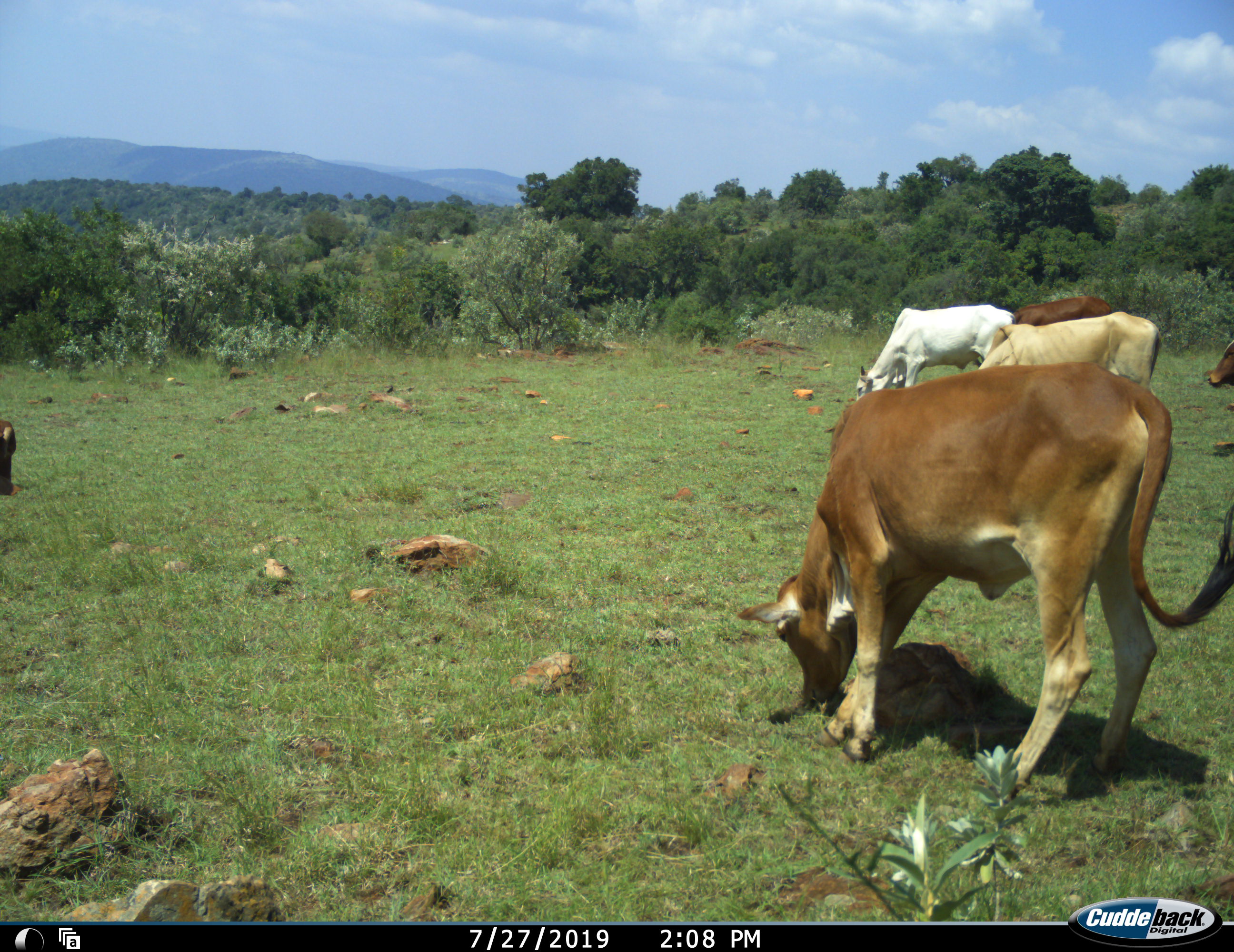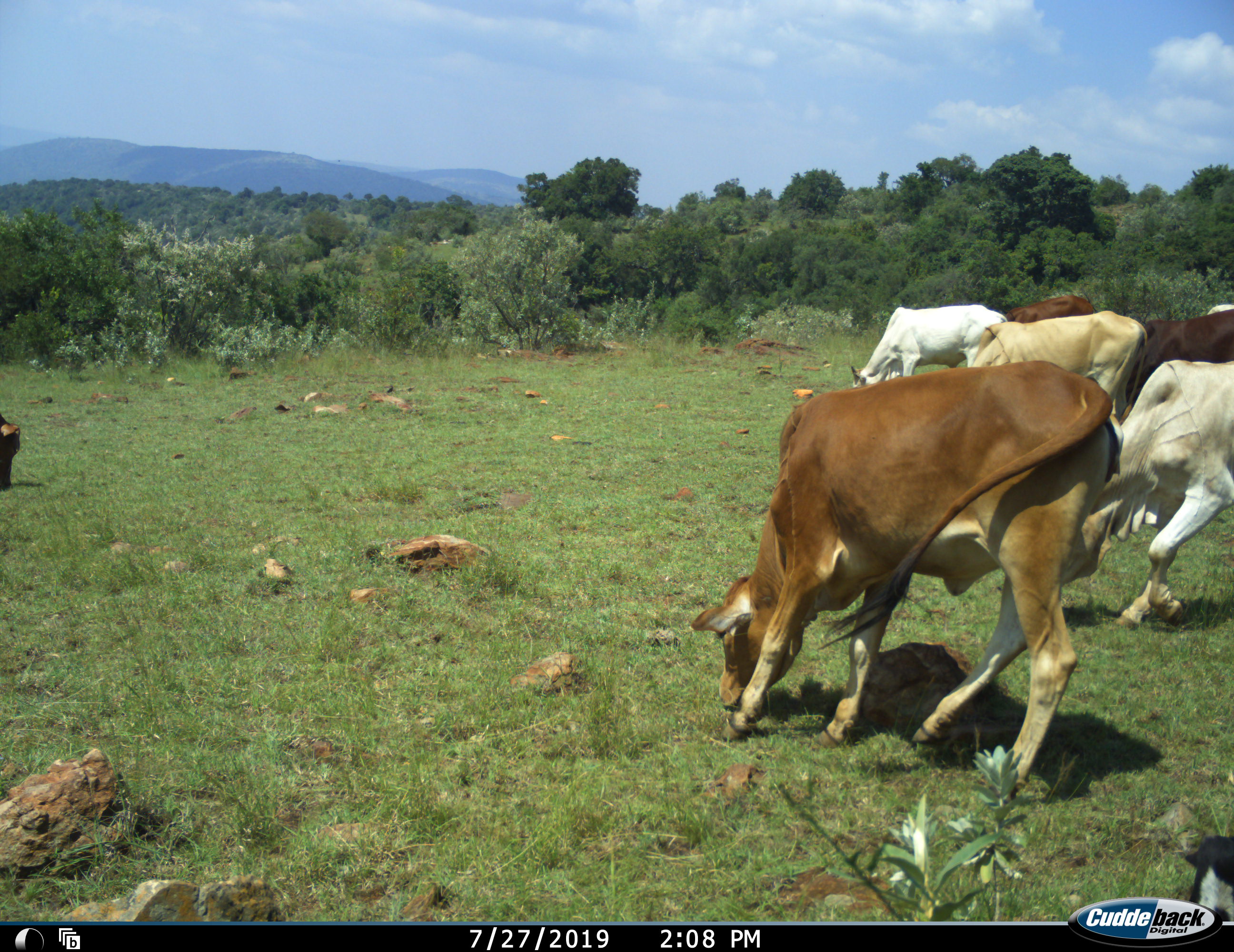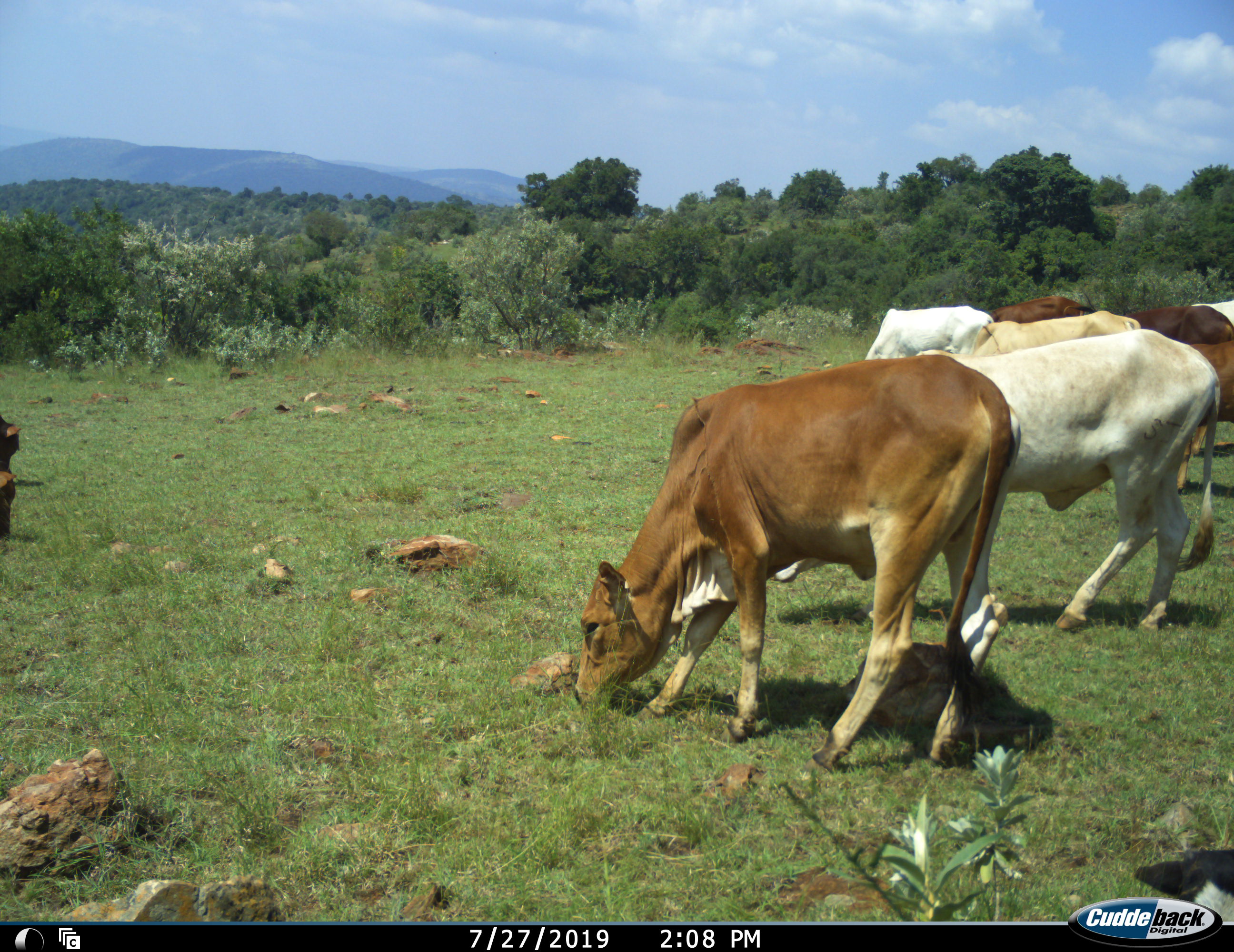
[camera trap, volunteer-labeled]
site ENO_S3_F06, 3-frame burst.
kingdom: Animalia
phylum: Chordata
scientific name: Vertebrata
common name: domestic animal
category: domesticanimal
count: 8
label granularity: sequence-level